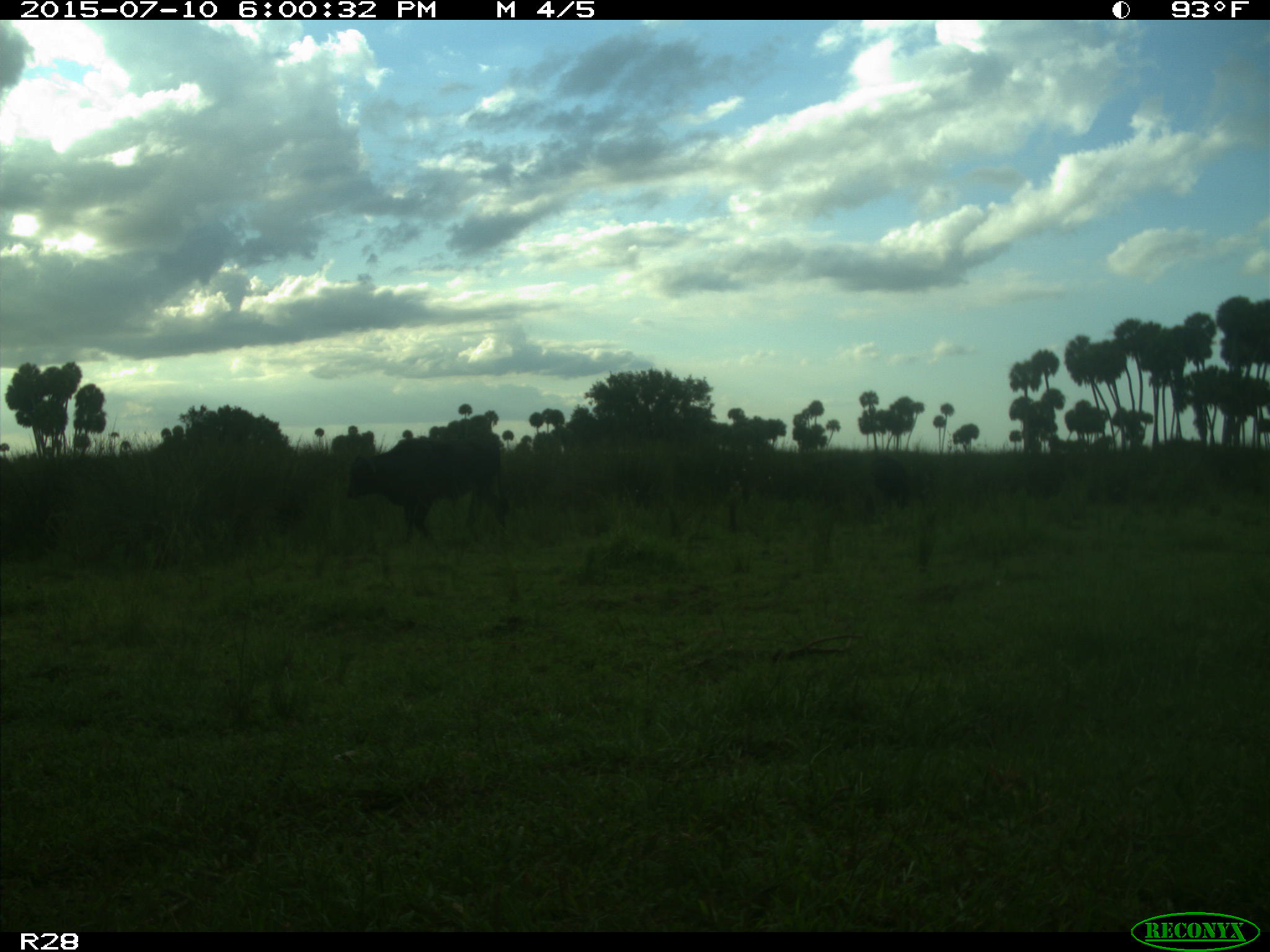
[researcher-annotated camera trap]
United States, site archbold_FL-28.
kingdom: Animalia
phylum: Chordata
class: Mammalia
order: Artiodactyla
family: Bovidae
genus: Bos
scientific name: Bos taurus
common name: domestic cow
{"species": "Bos taurus (domestic cow)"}